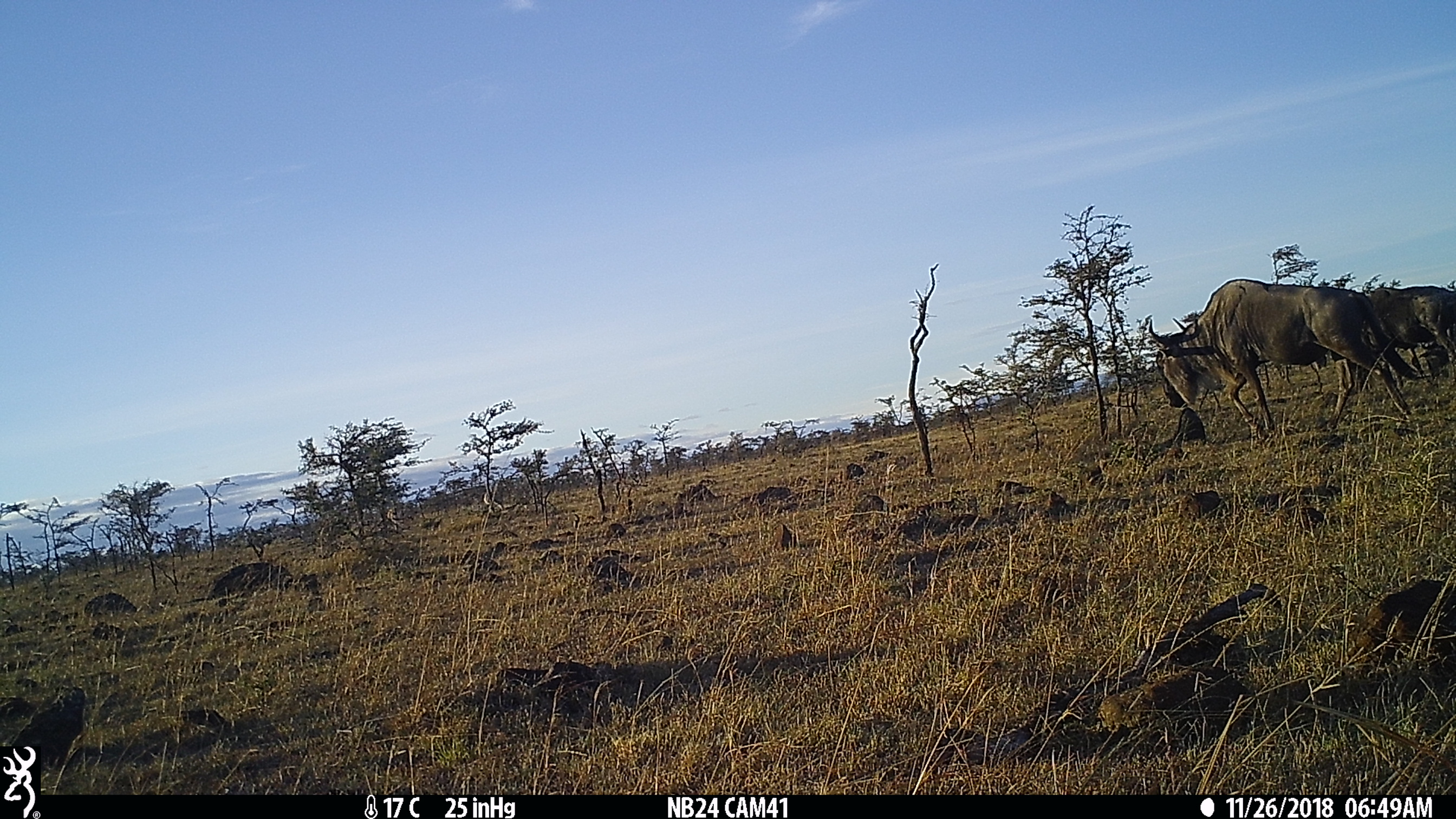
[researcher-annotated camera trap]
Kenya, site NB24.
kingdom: Animalia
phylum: Chordata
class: Mammalia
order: Artiodactyla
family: Bovidae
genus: Connochaetes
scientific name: Connochaetes taurinus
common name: blue wildebeest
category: wildebeest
Wildebeest (blue wildebeest) (Connochaetes taurinus).